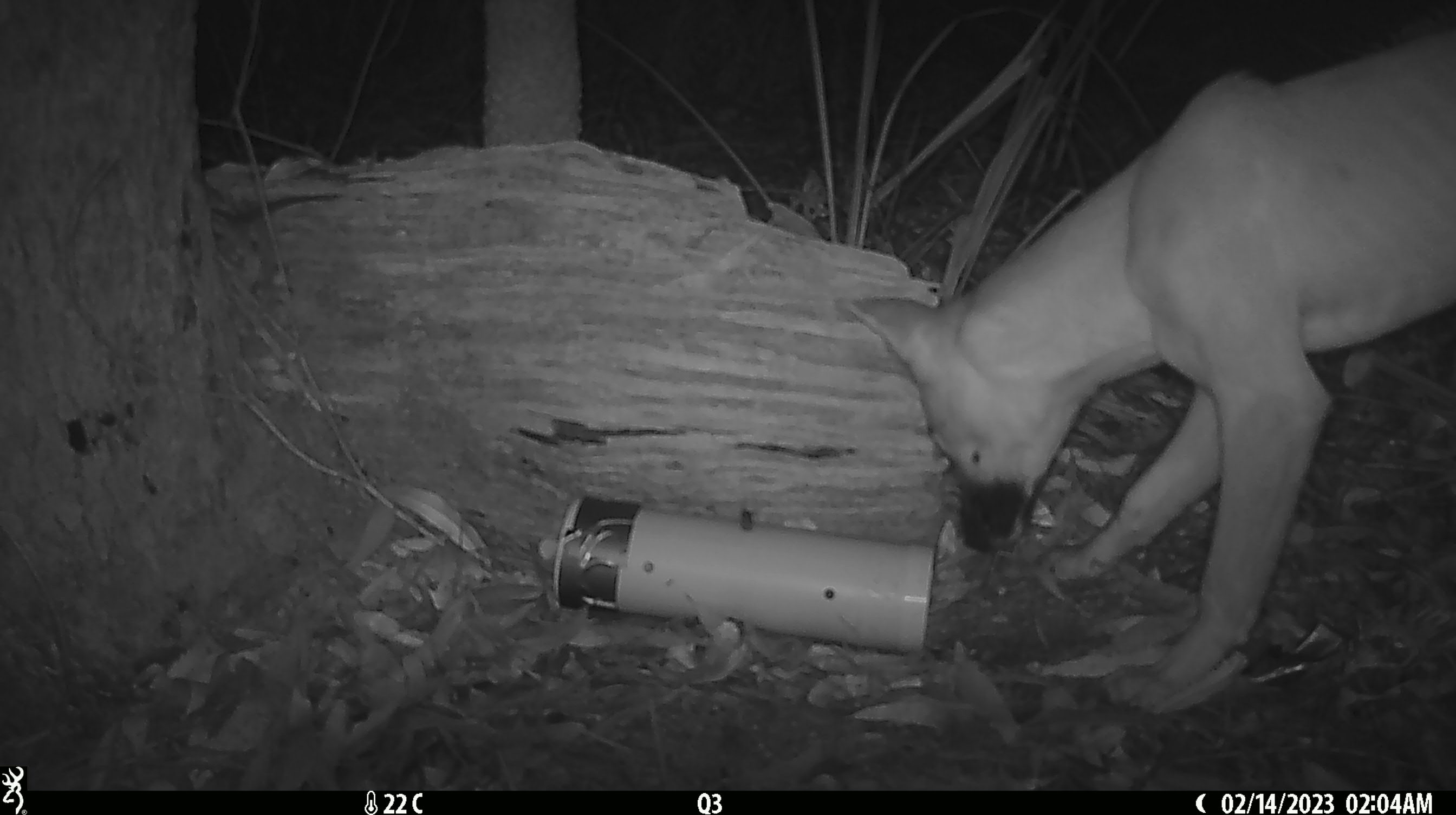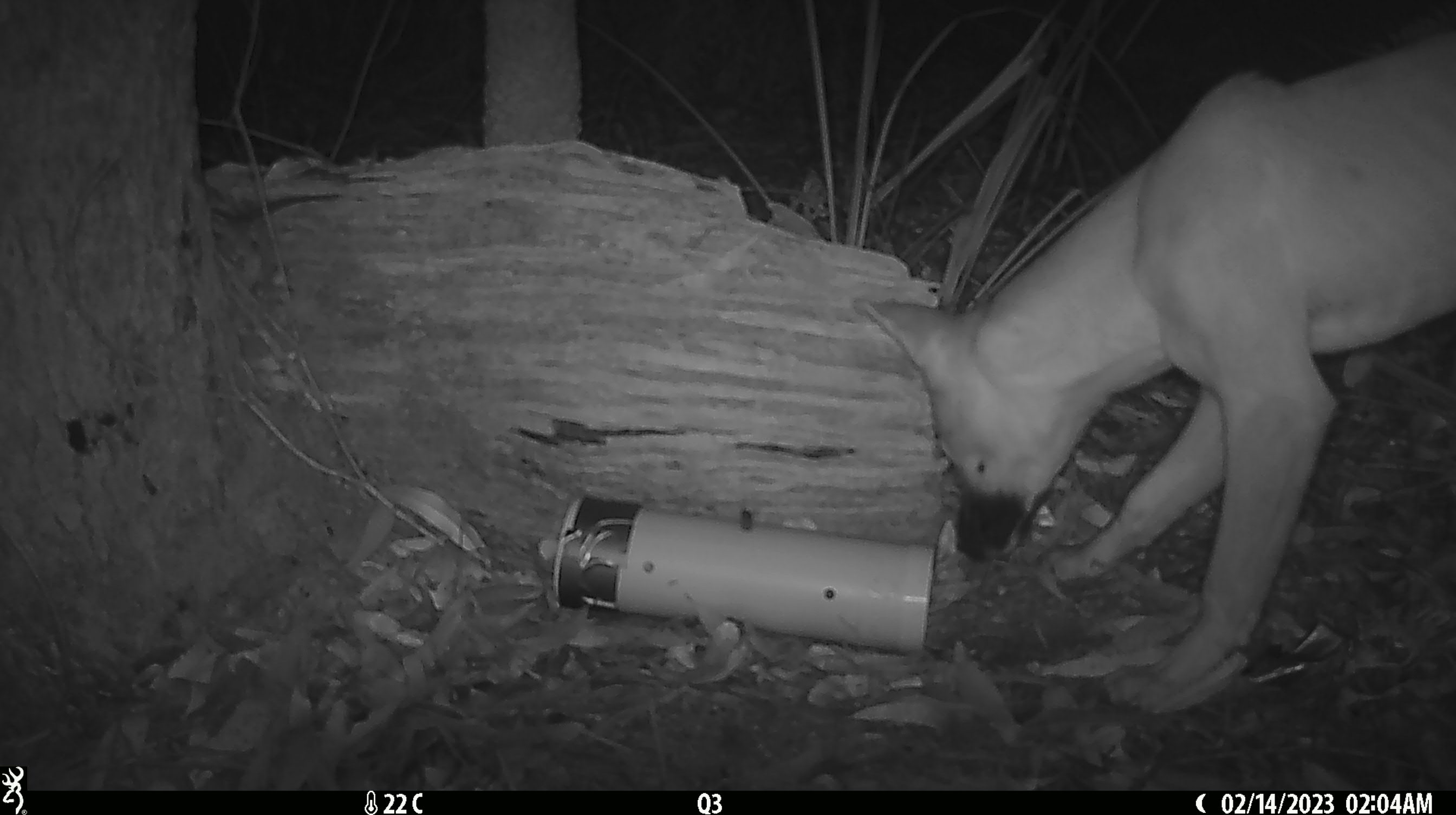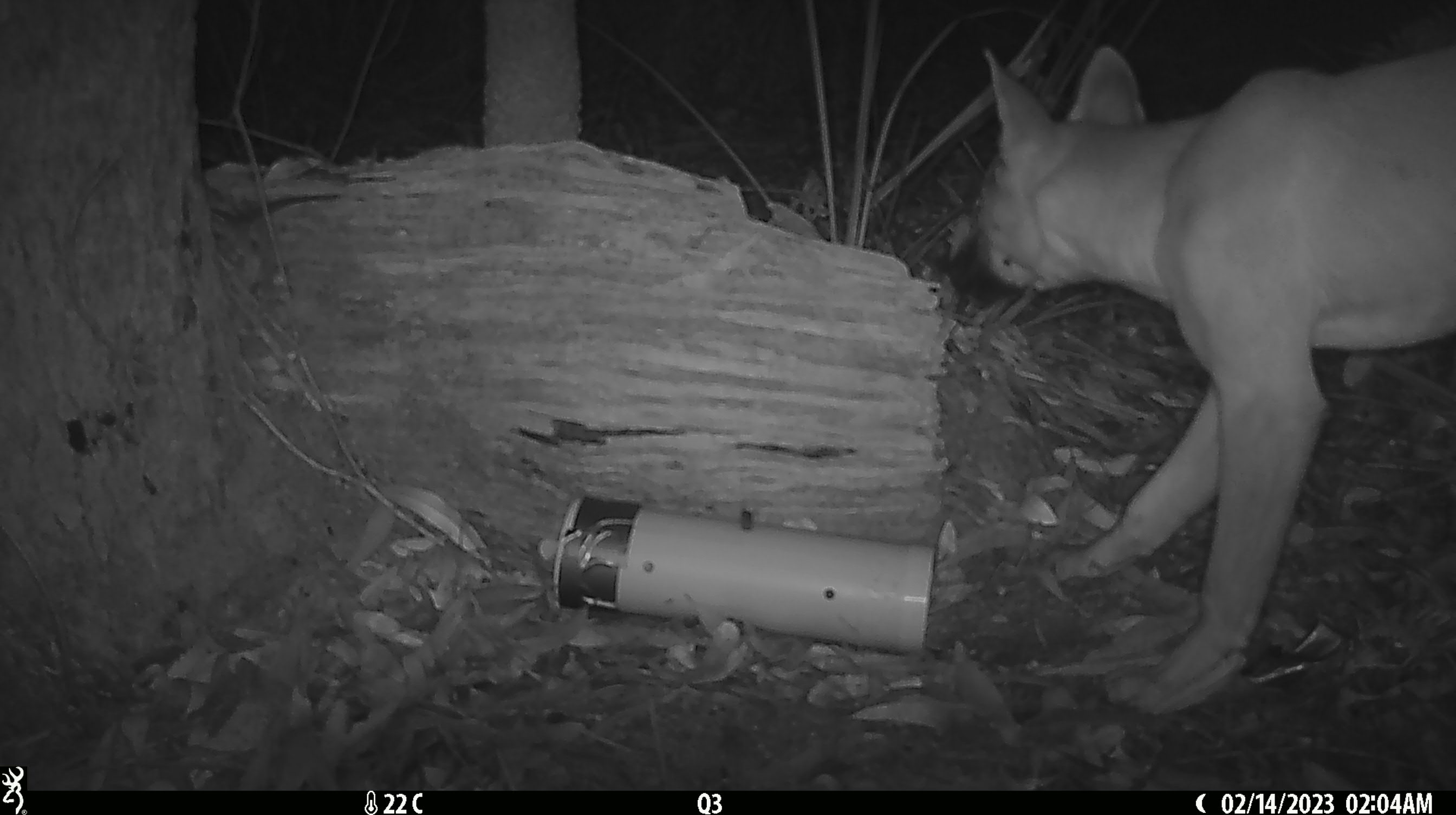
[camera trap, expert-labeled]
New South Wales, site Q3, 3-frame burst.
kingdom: Animalia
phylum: Chordata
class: Mammalia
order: Carnivora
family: Canidae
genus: Canis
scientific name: Canis familiaris dingo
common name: dingo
Dingo (Canis familiaris dingo).